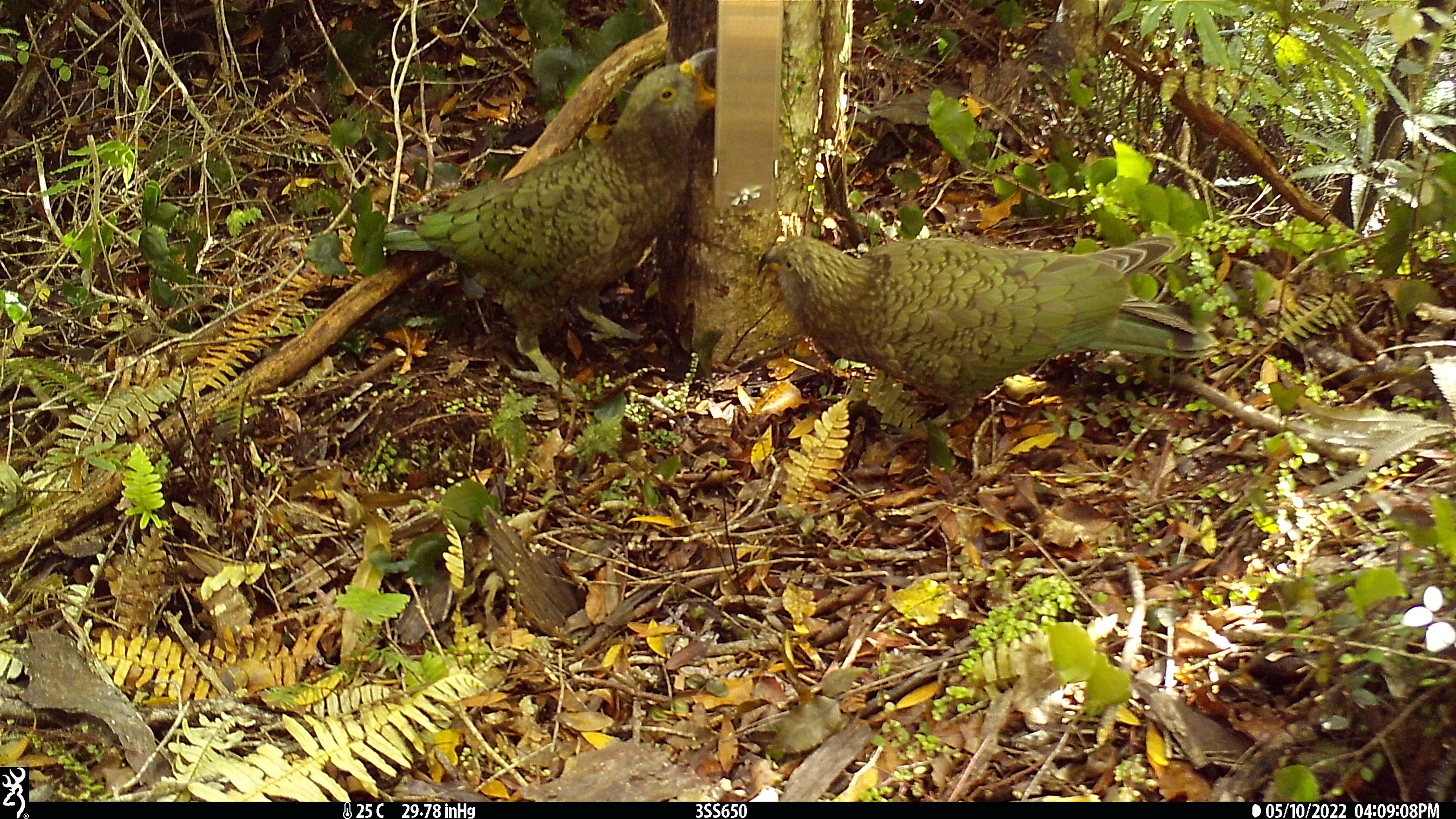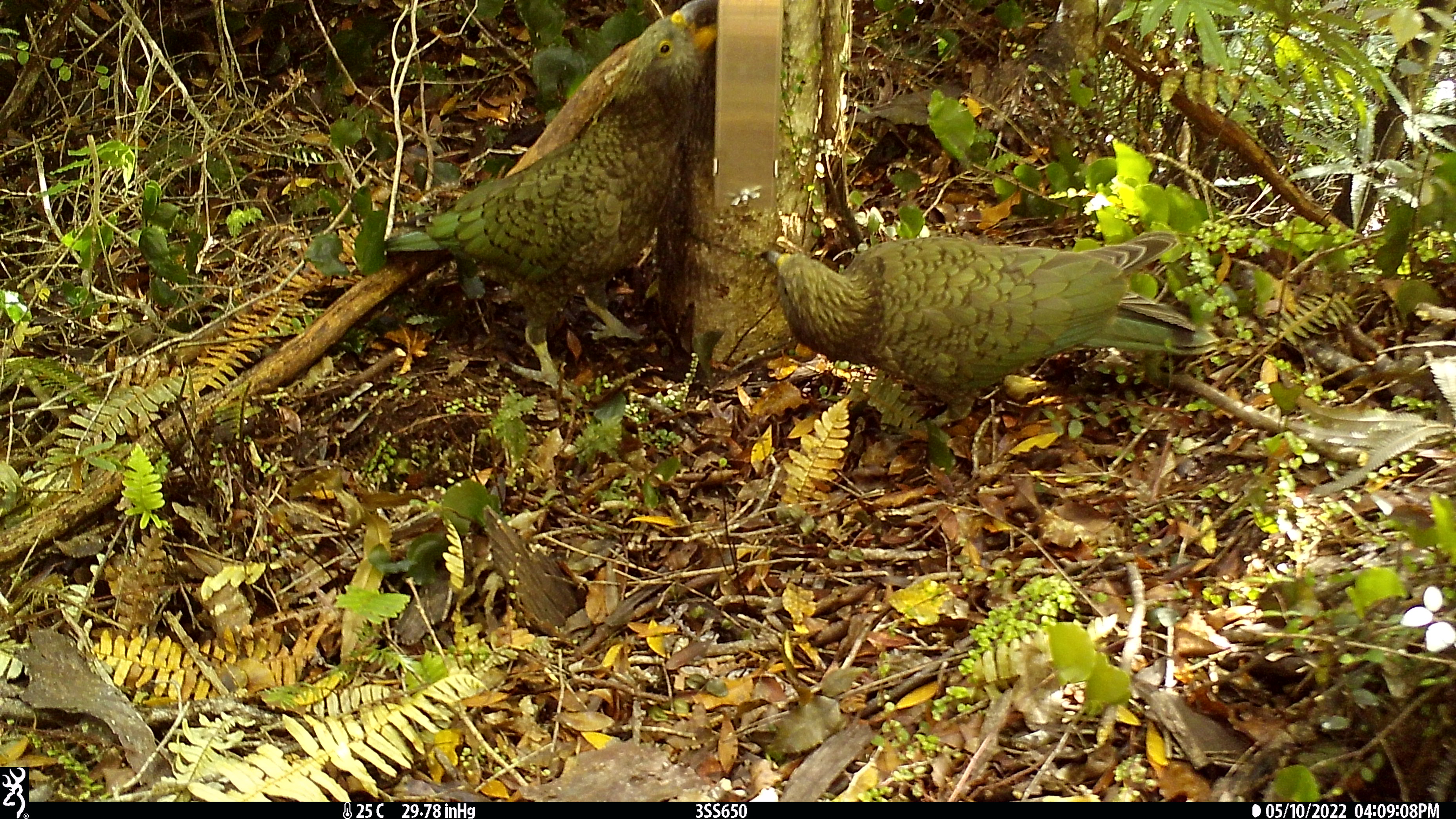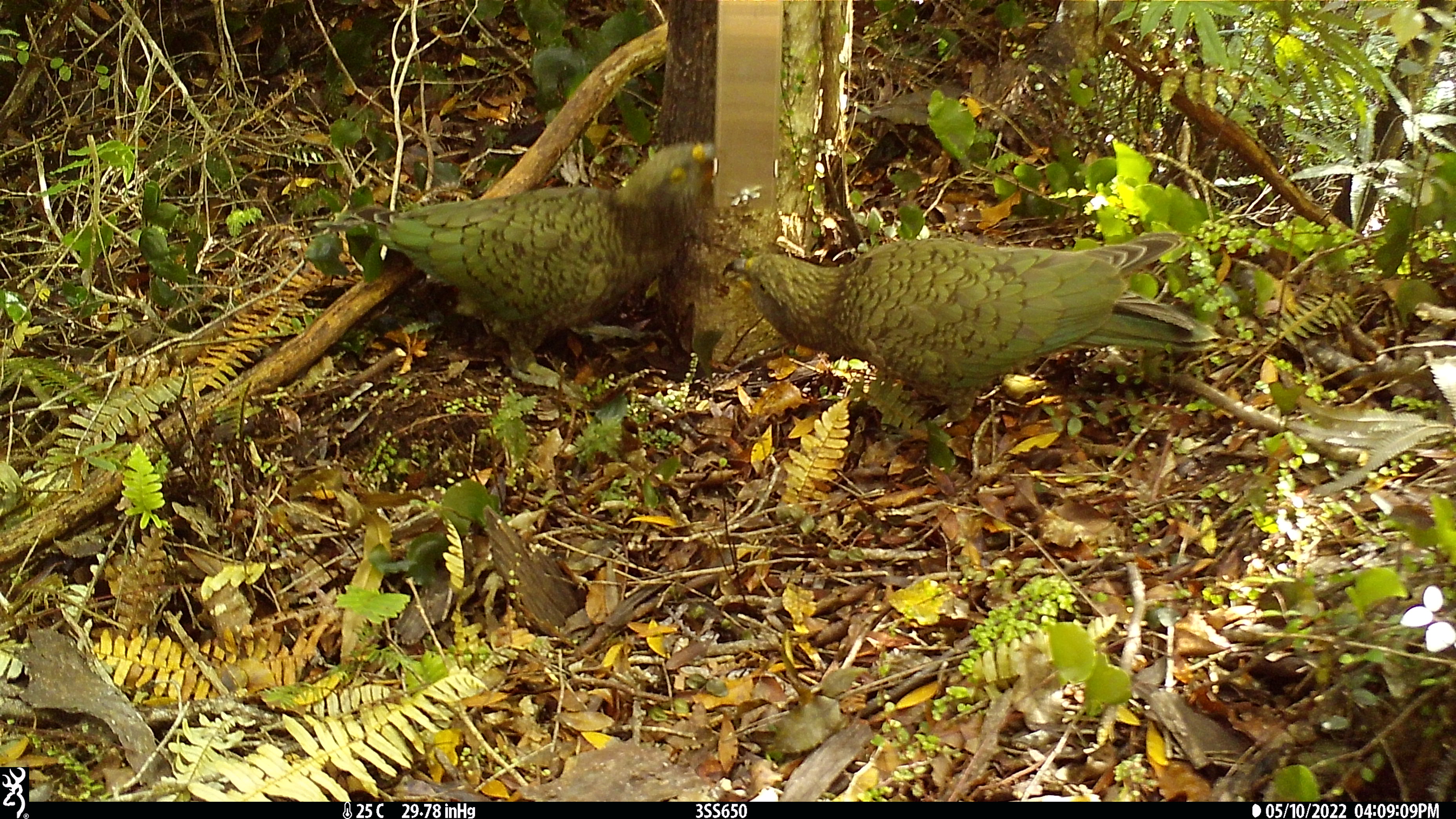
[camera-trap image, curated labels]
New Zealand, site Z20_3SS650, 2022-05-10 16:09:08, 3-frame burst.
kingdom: Animalia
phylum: Chordata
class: Aves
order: Psittaciformes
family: Strigopidae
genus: Nestor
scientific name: Nestor notabilis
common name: kea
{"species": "kea (Nestor notabilis)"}